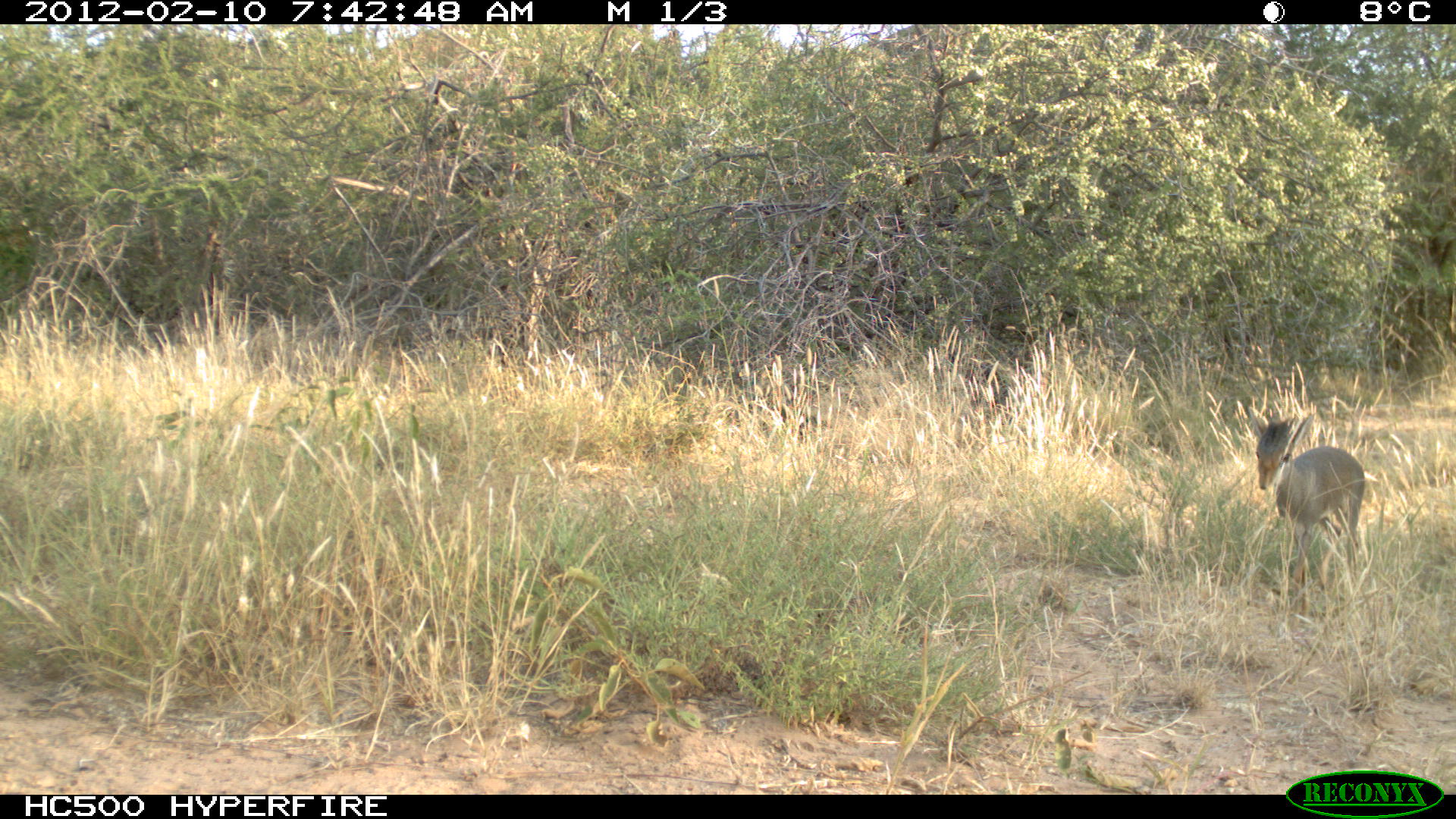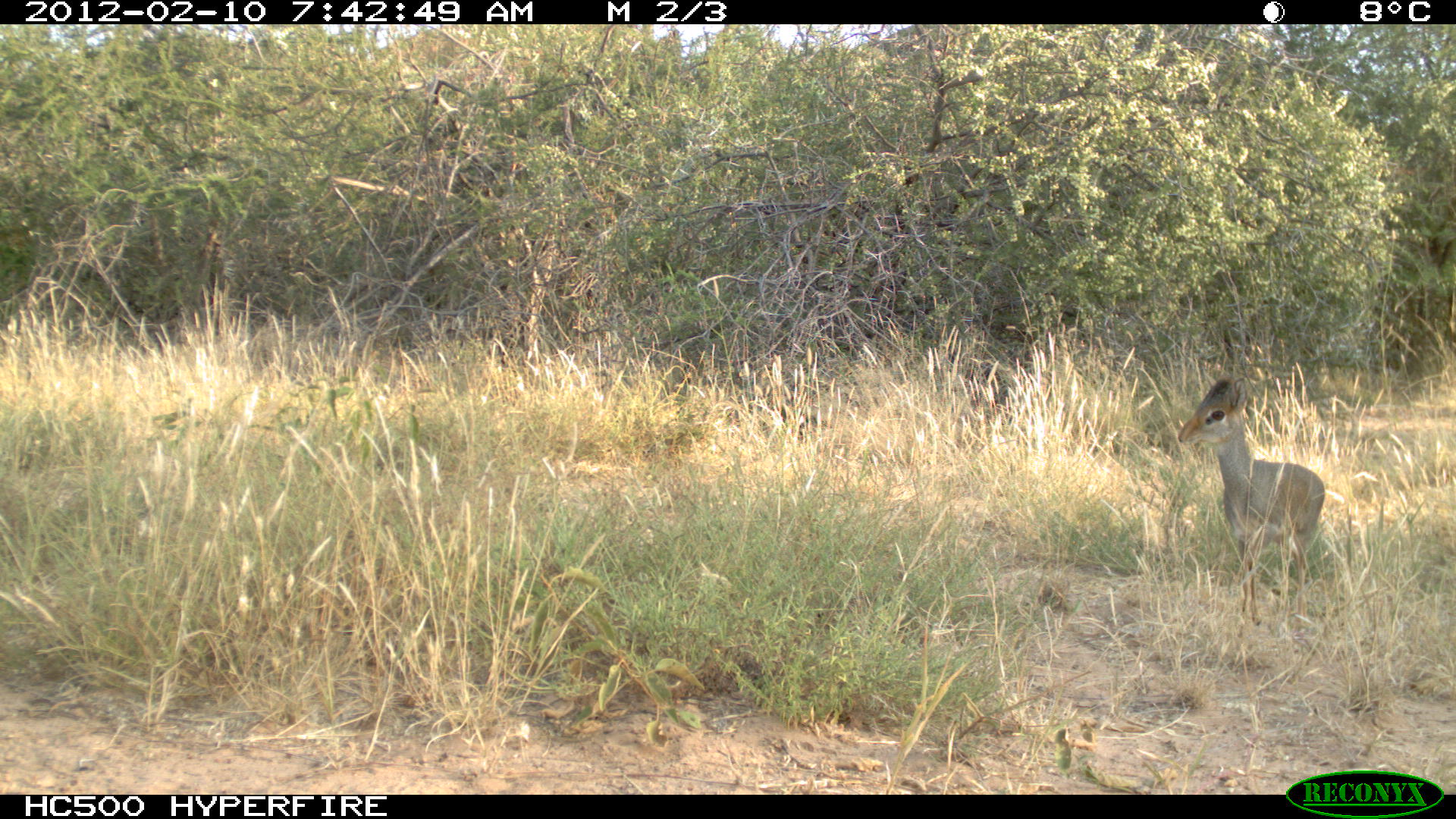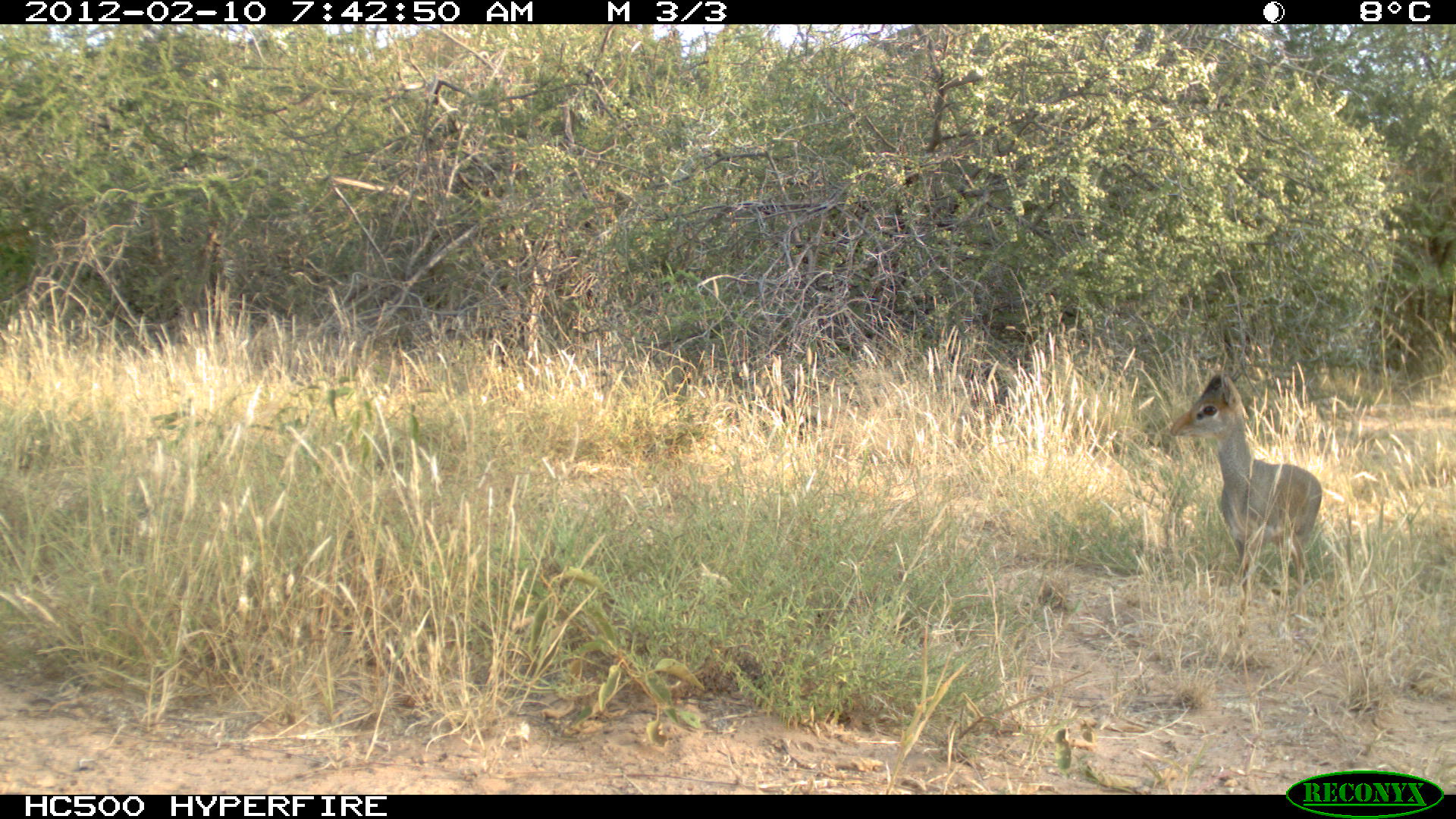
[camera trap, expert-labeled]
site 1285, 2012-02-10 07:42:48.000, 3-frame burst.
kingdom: Animalia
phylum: Chordata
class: Mammalia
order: Artiodactyla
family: Bovidae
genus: Madoqua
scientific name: Madoqua guentheri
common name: günther's dik-dik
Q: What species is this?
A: Madoqua guentheri (günther's dik-dik).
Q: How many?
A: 1.